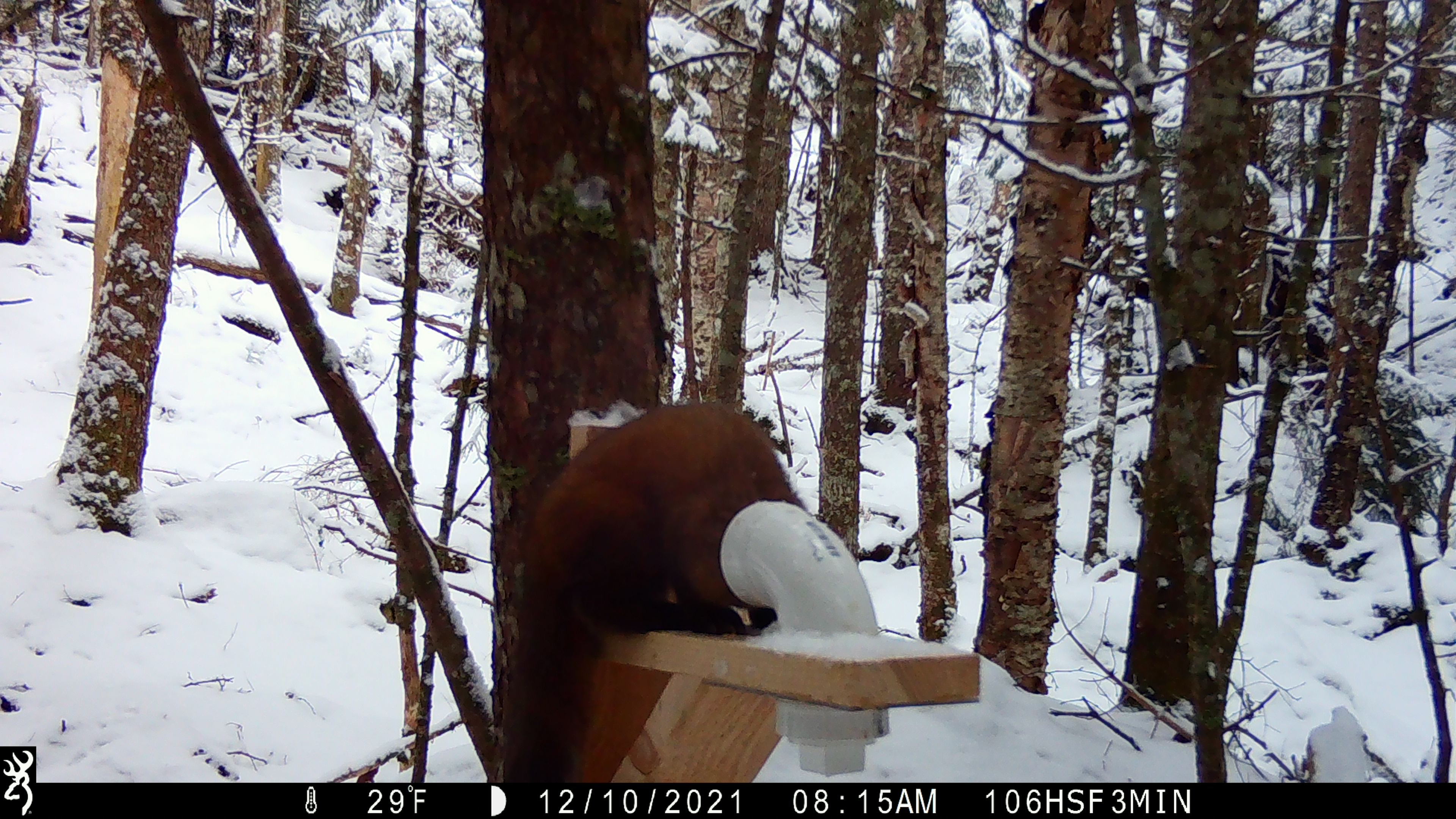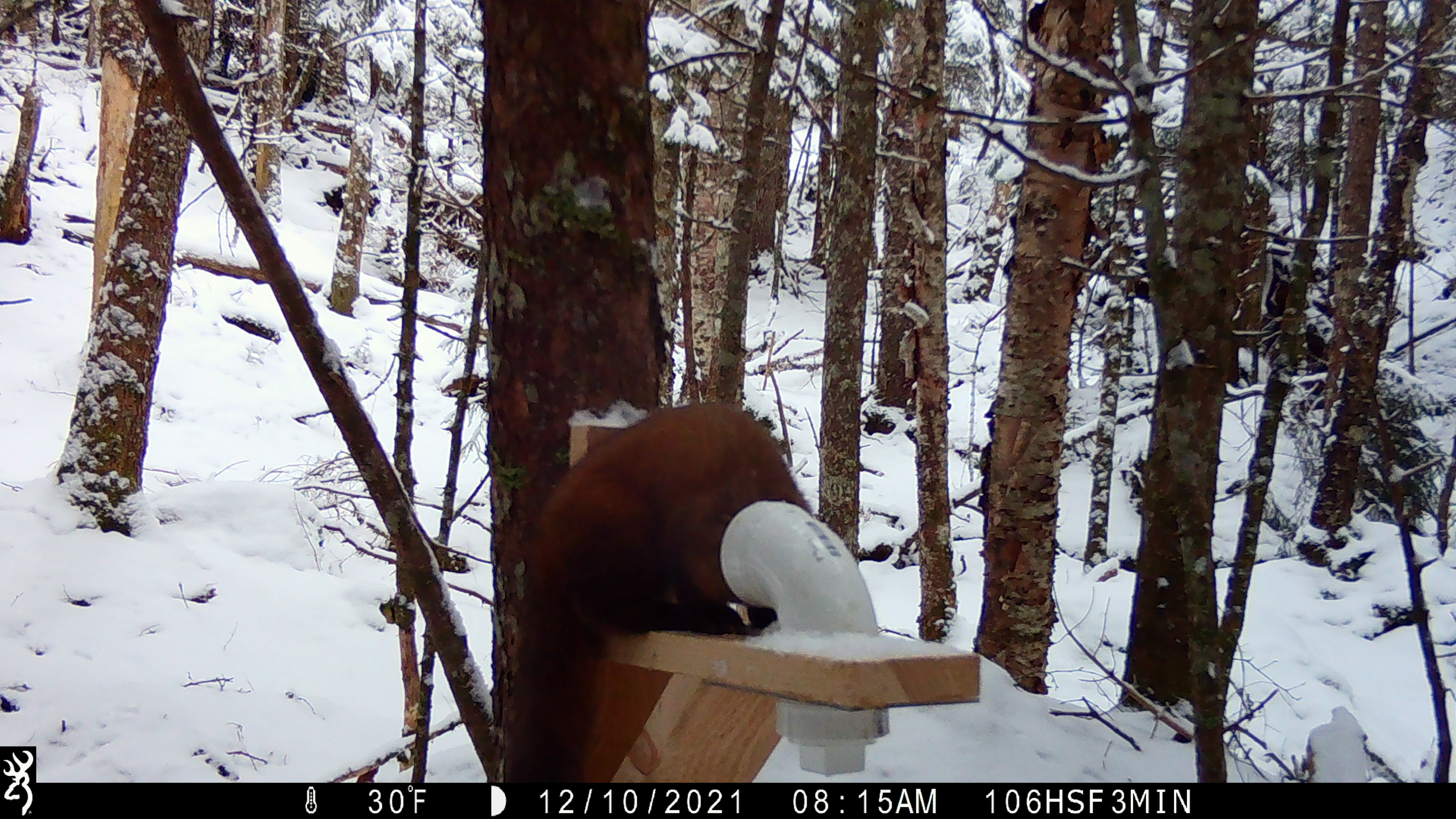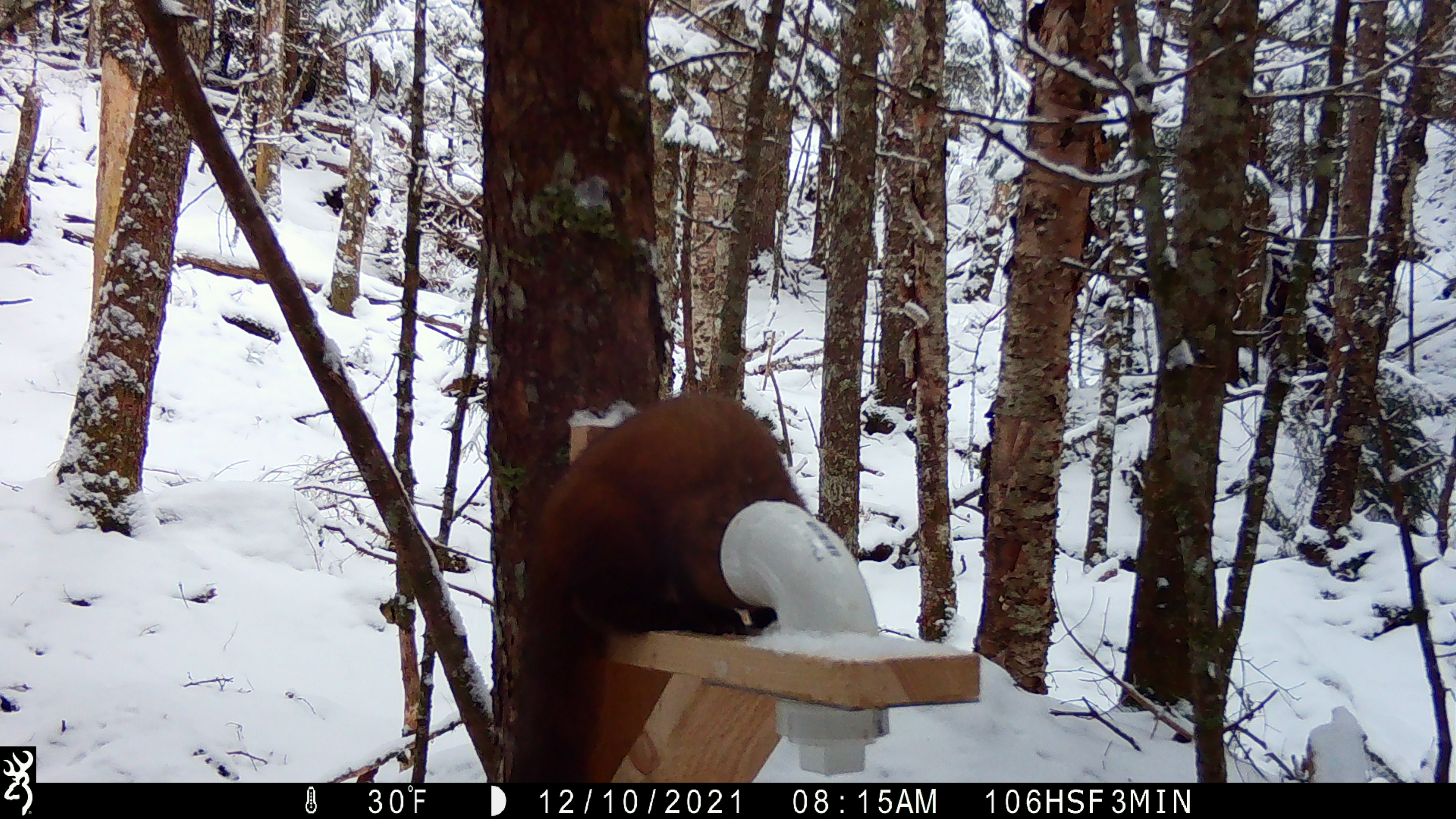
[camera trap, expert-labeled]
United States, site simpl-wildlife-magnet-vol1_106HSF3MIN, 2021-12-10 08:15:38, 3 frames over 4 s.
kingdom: Animalia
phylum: Chordata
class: Mammalia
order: Carnivora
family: Mustelidae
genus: Martes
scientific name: Martes americana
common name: american marten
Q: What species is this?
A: American marten (Martes americana).